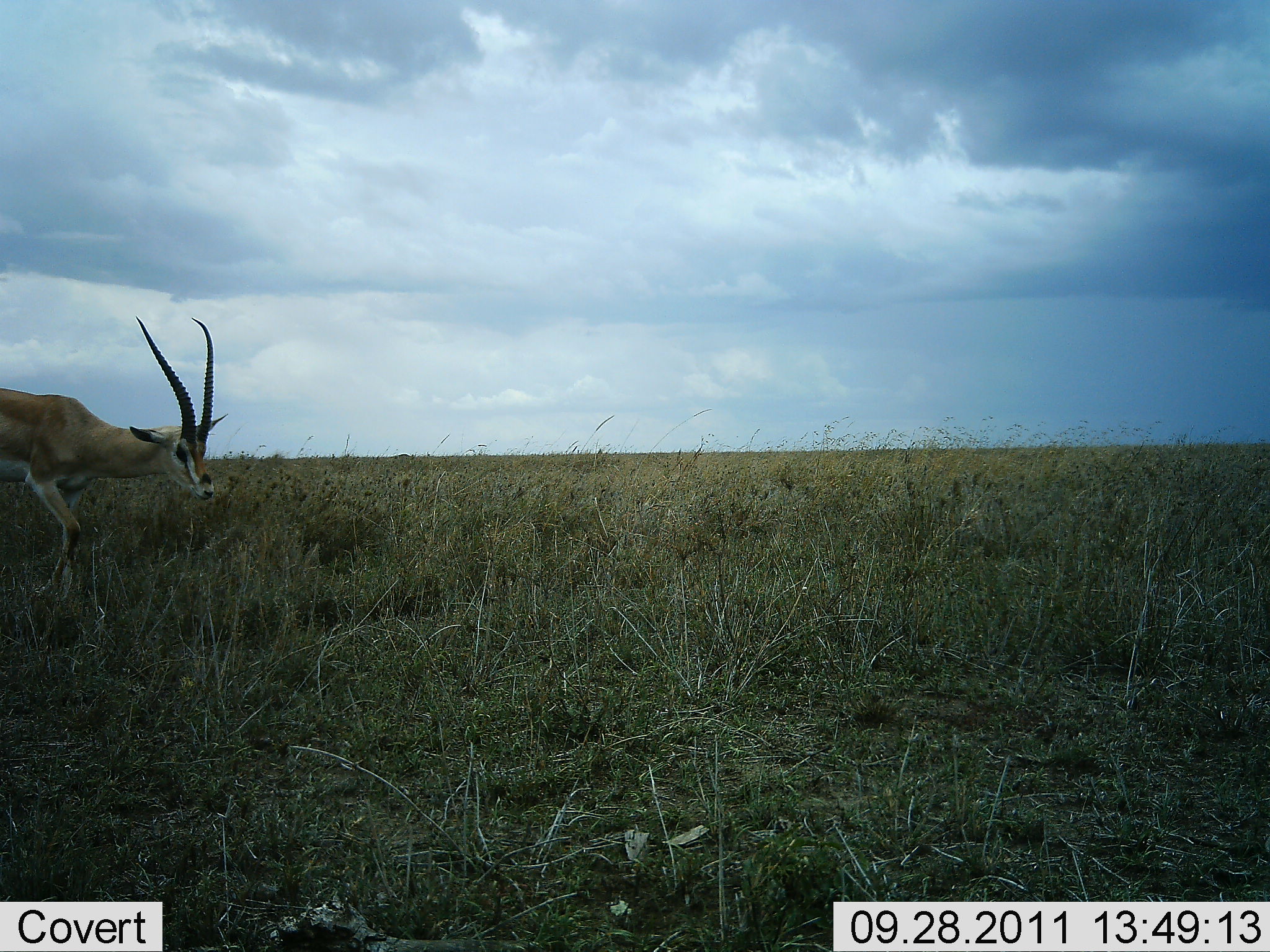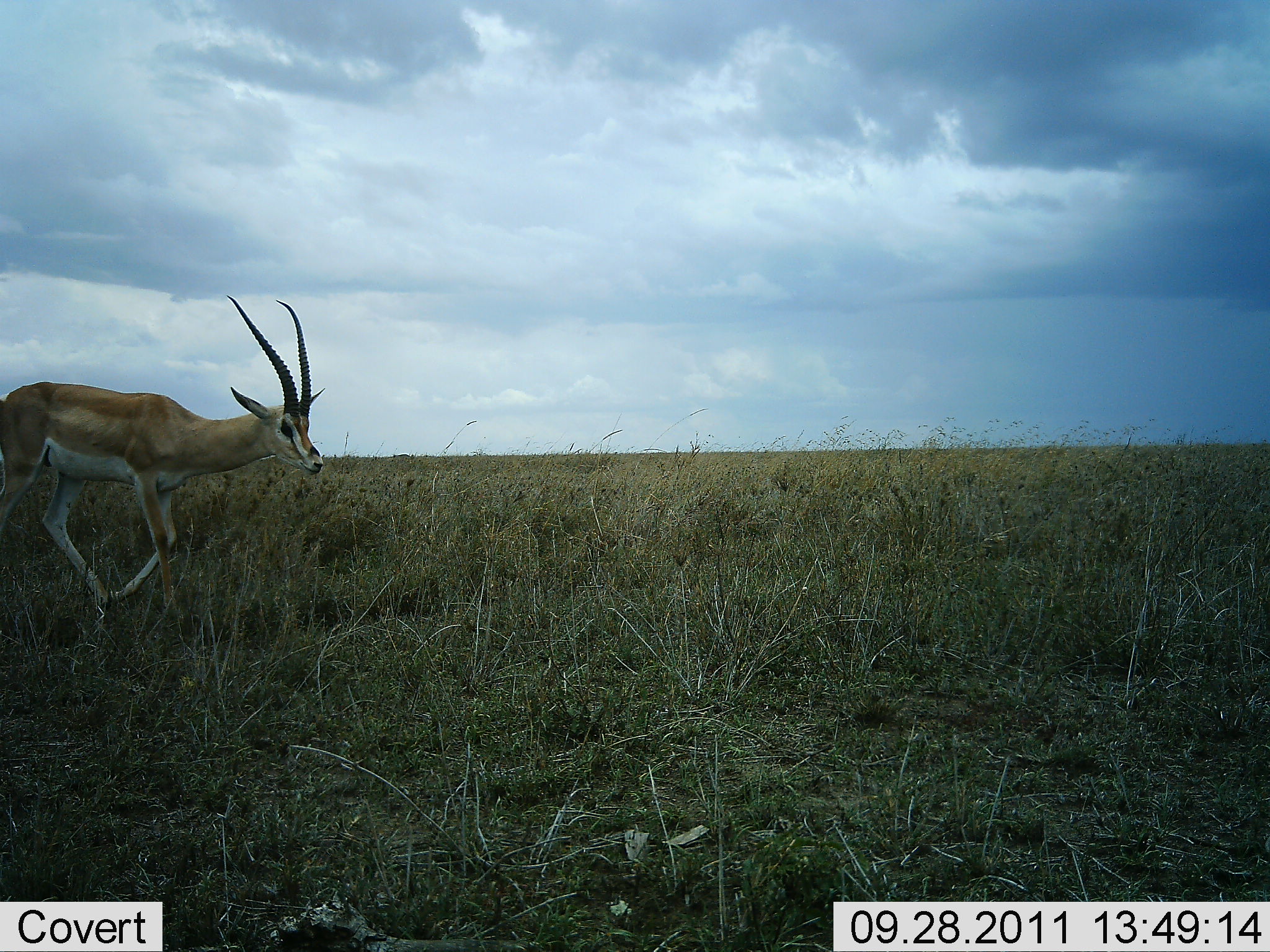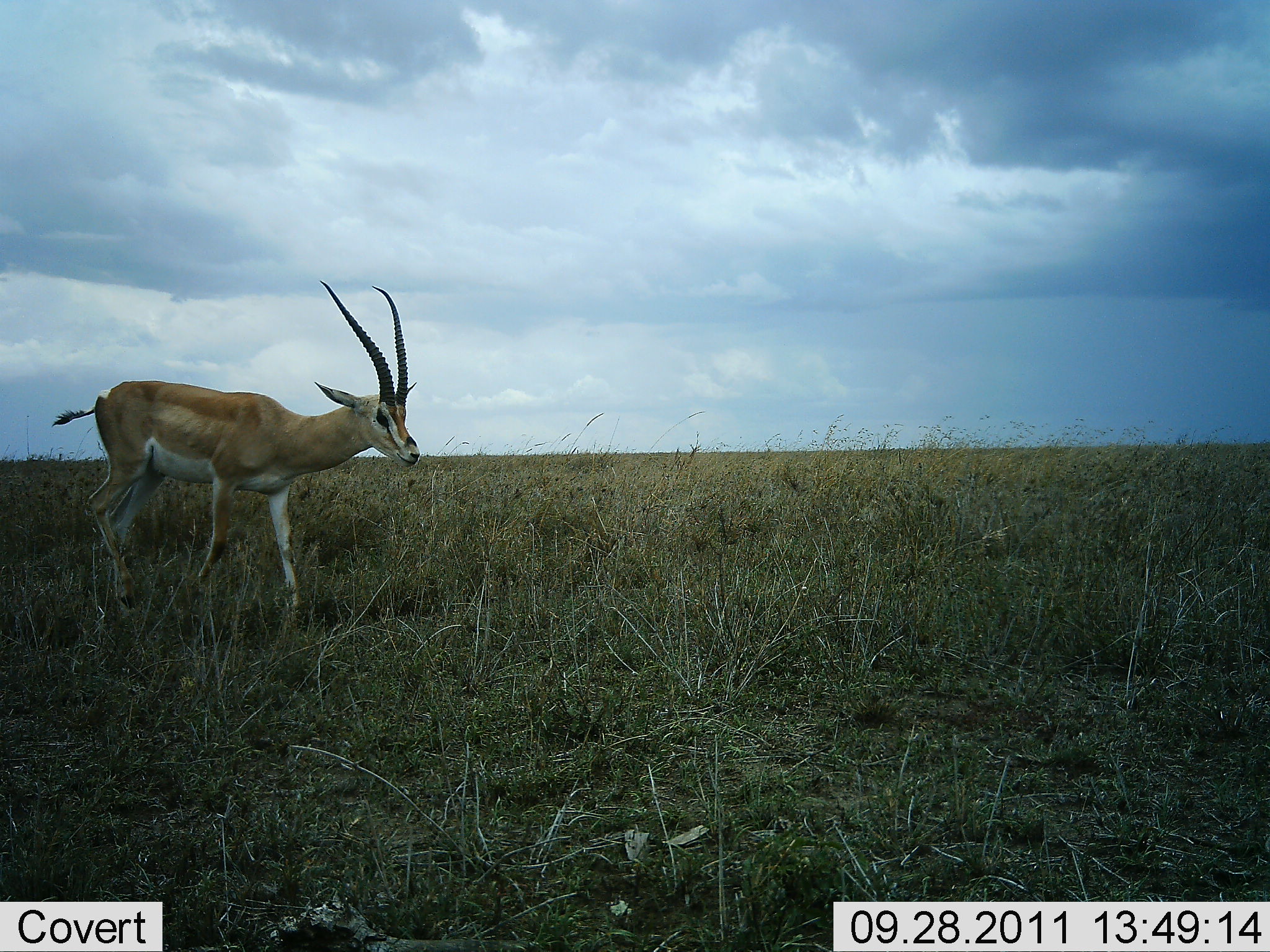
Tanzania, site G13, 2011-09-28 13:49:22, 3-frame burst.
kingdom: Animalia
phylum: Chordata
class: Mammalia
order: Artiodactyla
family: Bovidae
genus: Nanger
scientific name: Nanger granti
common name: grant's gazelle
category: gazellegrants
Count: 1.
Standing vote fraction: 0%.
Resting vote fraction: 0%.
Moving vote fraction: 100%.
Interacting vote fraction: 0%.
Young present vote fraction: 0%.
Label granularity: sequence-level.